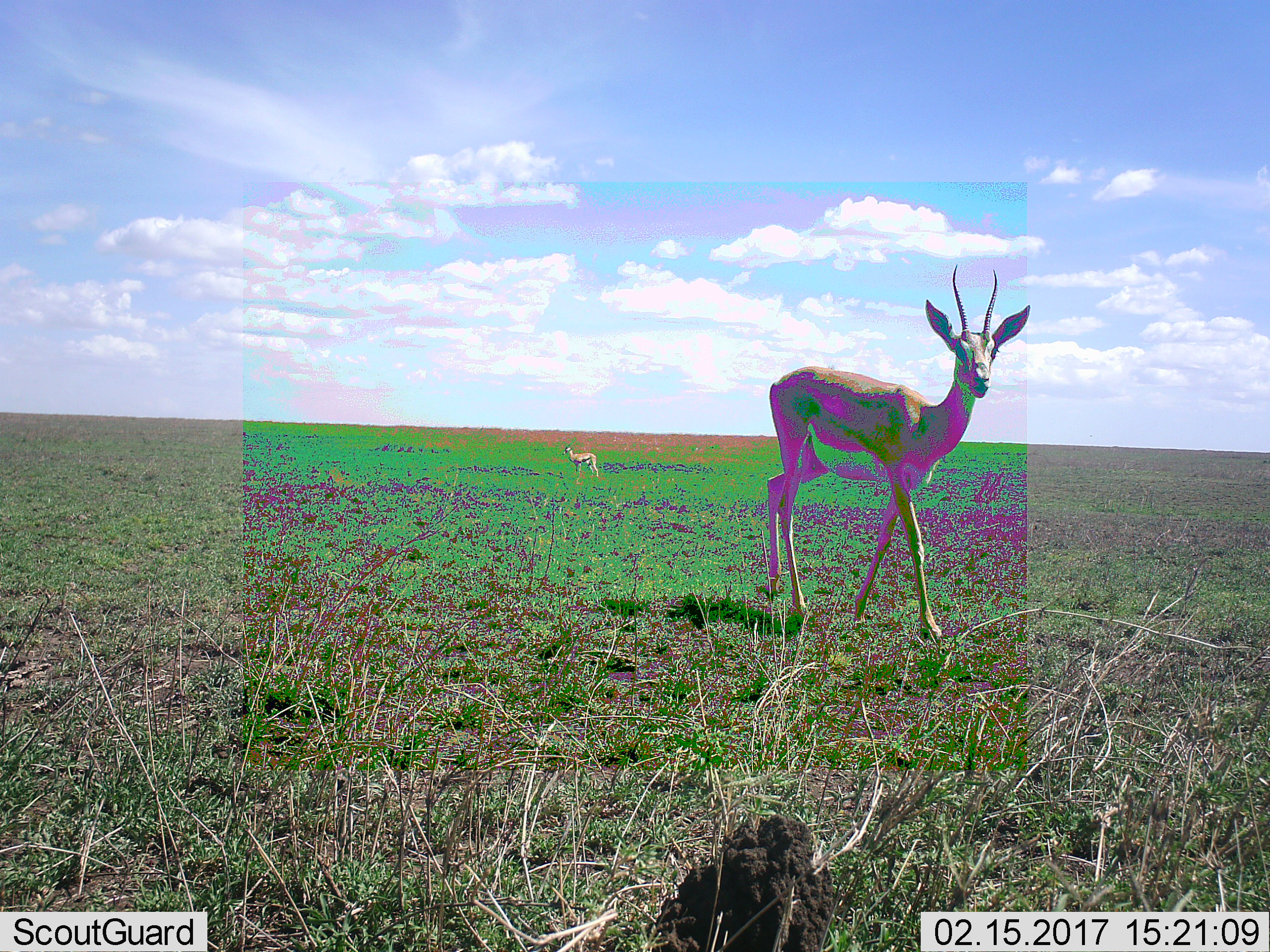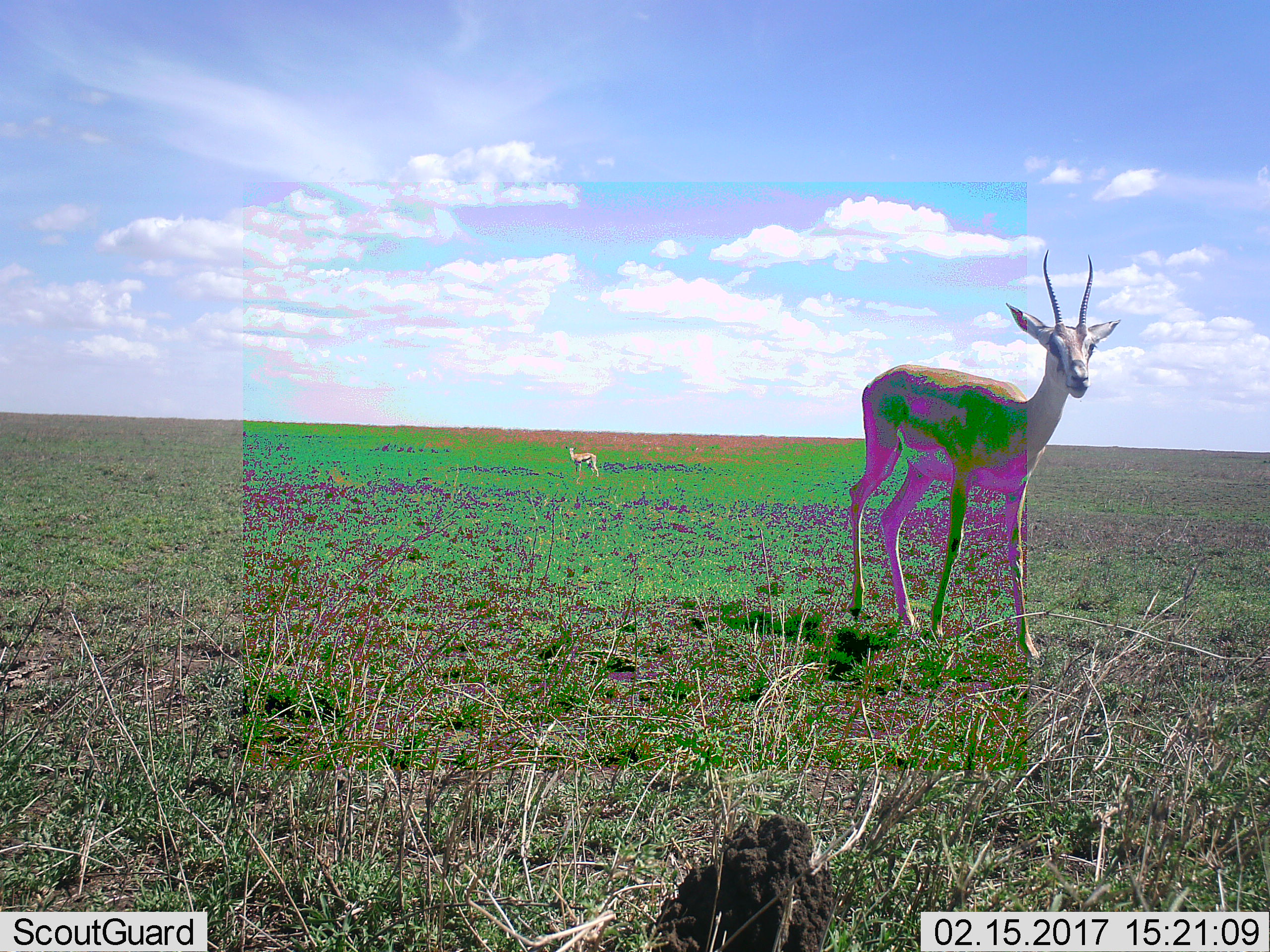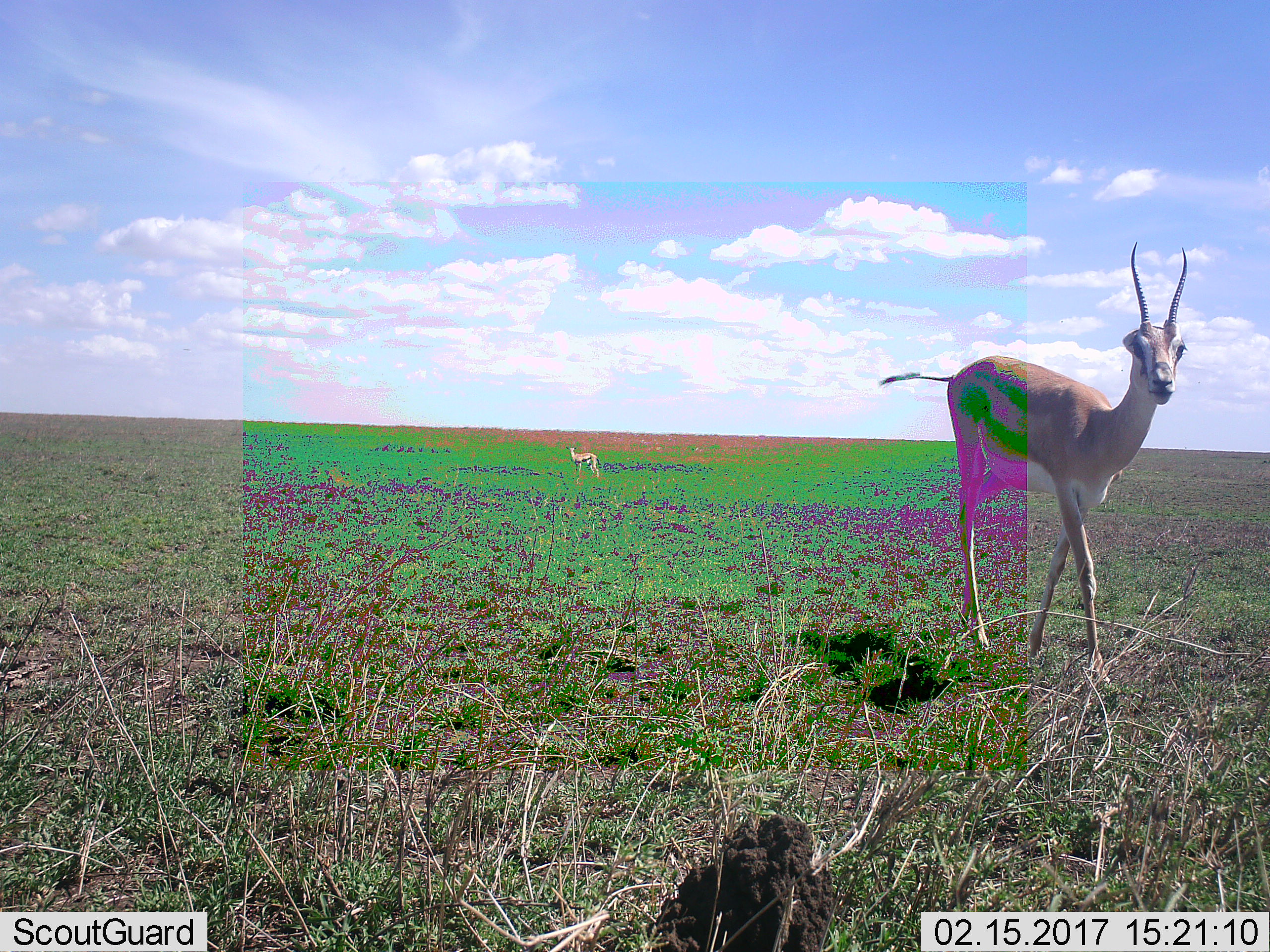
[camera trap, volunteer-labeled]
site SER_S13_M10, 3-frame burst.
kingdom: Animalia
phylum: Chordata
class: Mammalia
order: Artiodactyla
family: Bovidae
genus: Nanger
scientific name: Nanger granti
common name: grant's gazelle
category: gazellegrants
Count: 2.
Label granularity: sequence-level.